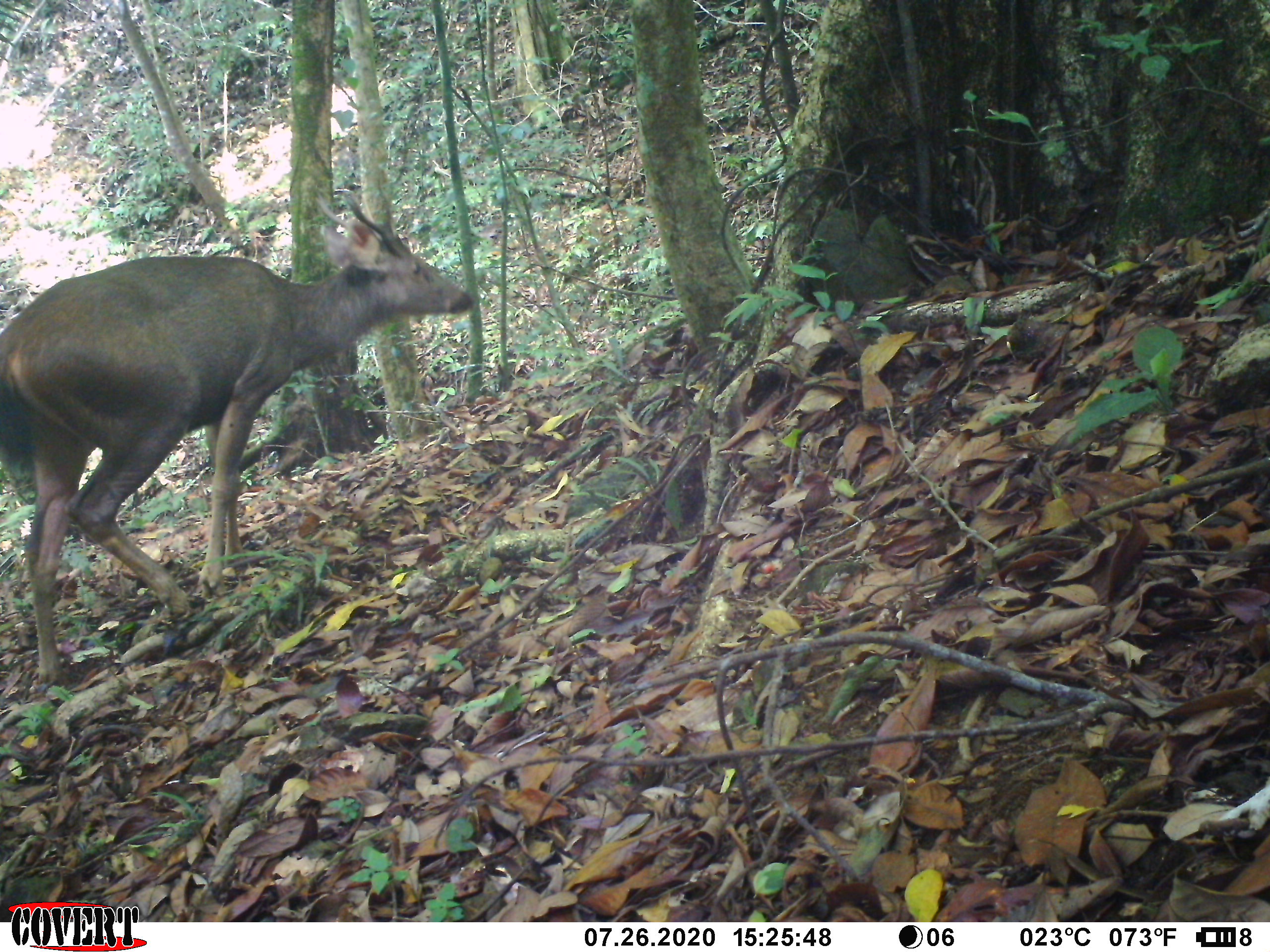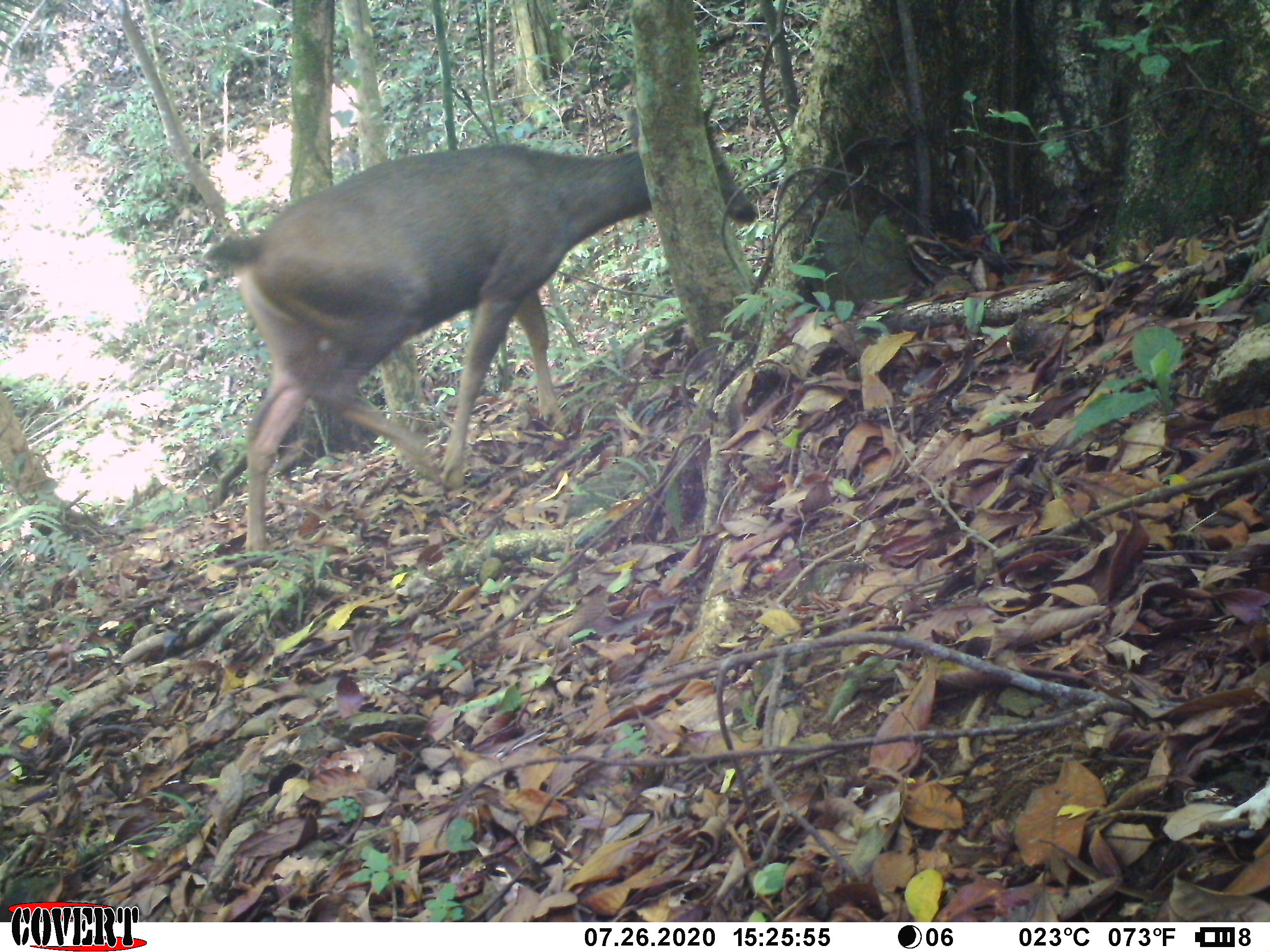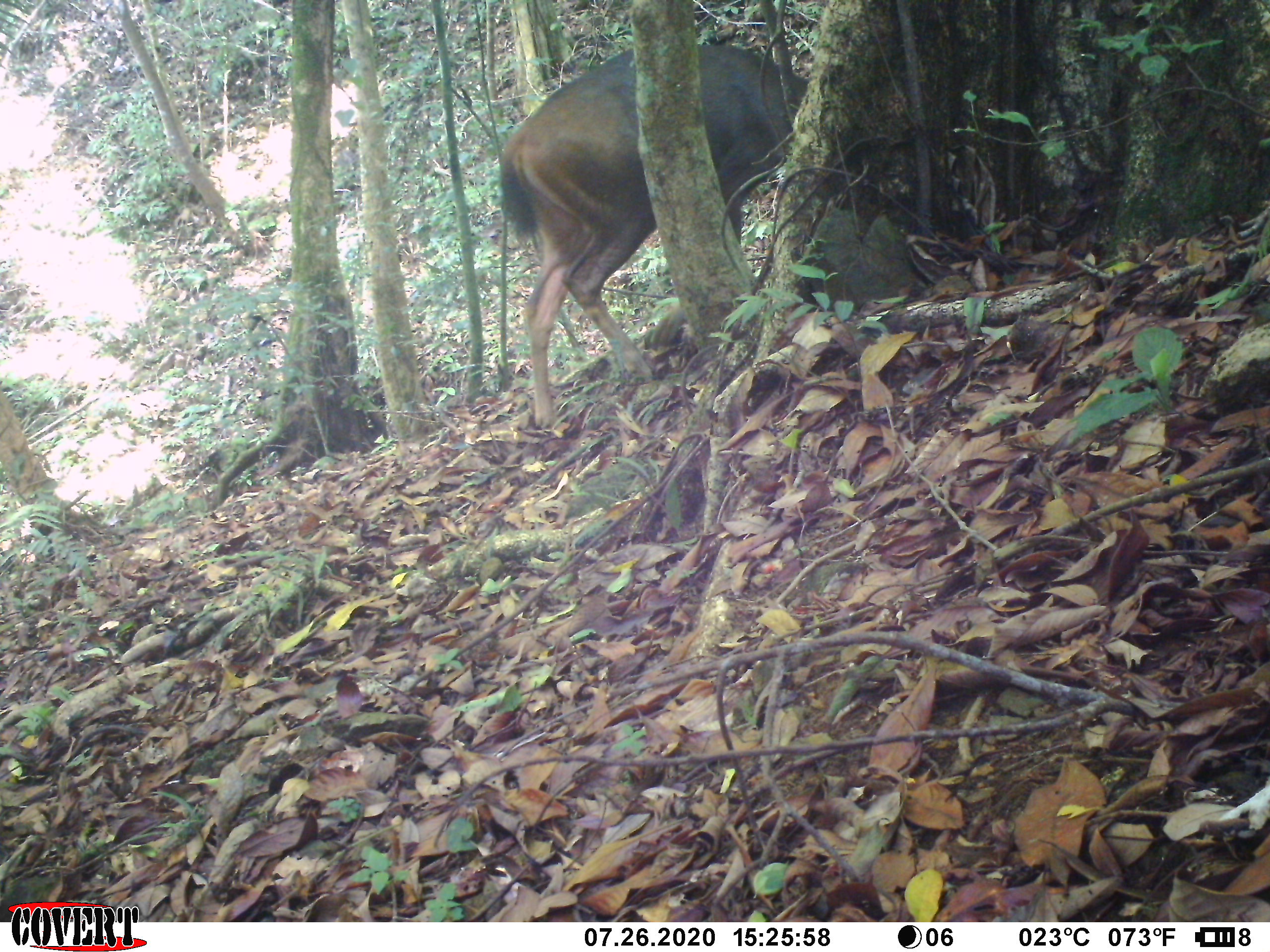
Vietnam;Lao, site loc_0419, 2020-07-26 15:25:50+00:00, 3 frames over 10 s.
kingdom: Animalia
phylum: Chordata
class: Mammalia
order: Artiodactyla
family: Cervidae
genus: Rusa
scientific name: Rusa unicolor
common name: sambar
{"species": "sambar (Rusa unicolor)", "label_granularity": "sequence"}